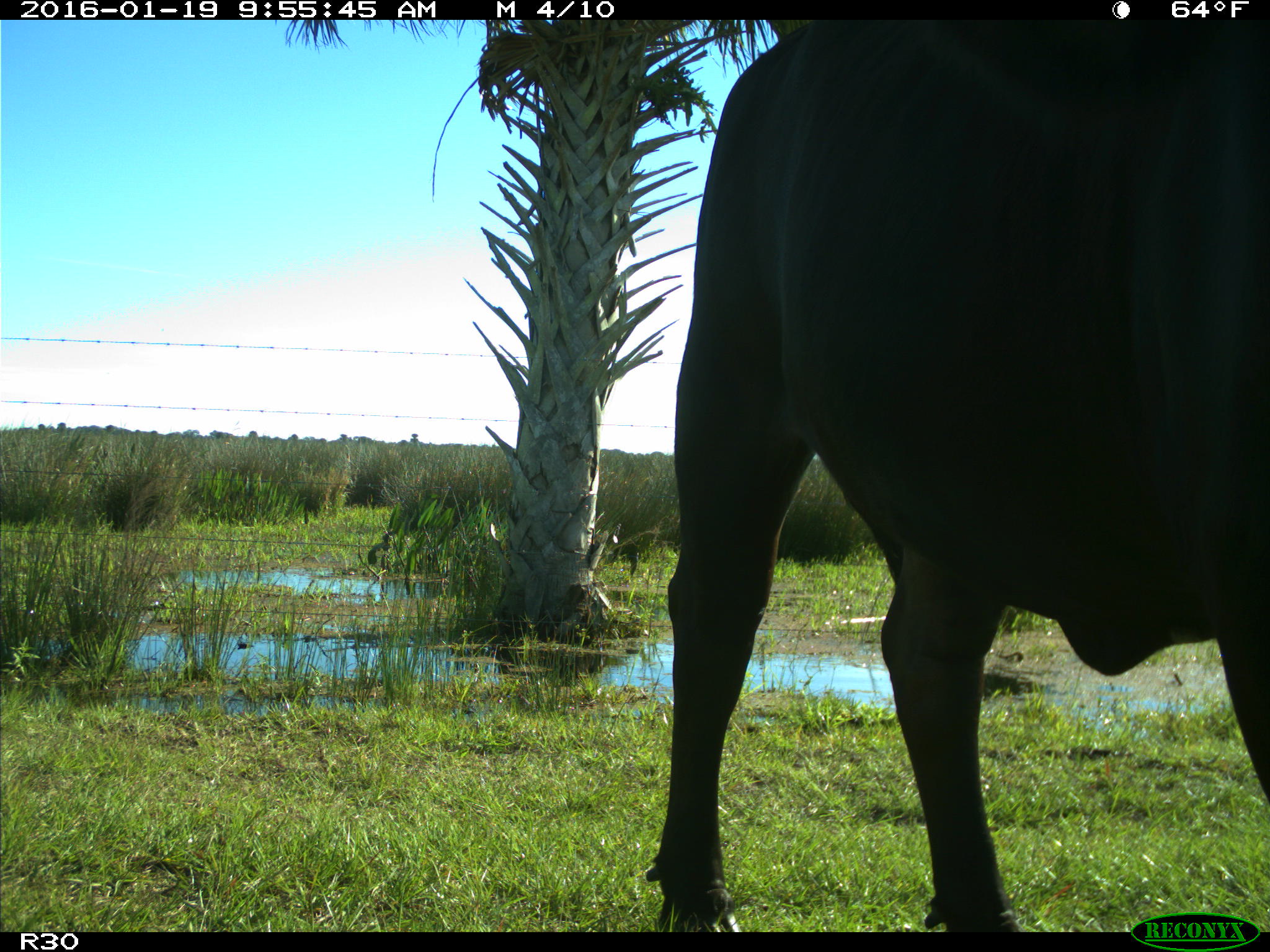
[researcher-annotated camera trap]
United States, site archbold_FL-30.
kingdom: Animalia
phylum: Chordata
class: Mammalia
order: Artiodactyla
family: Bovidae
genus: Bos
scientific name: Bos taurus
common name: domestic cow